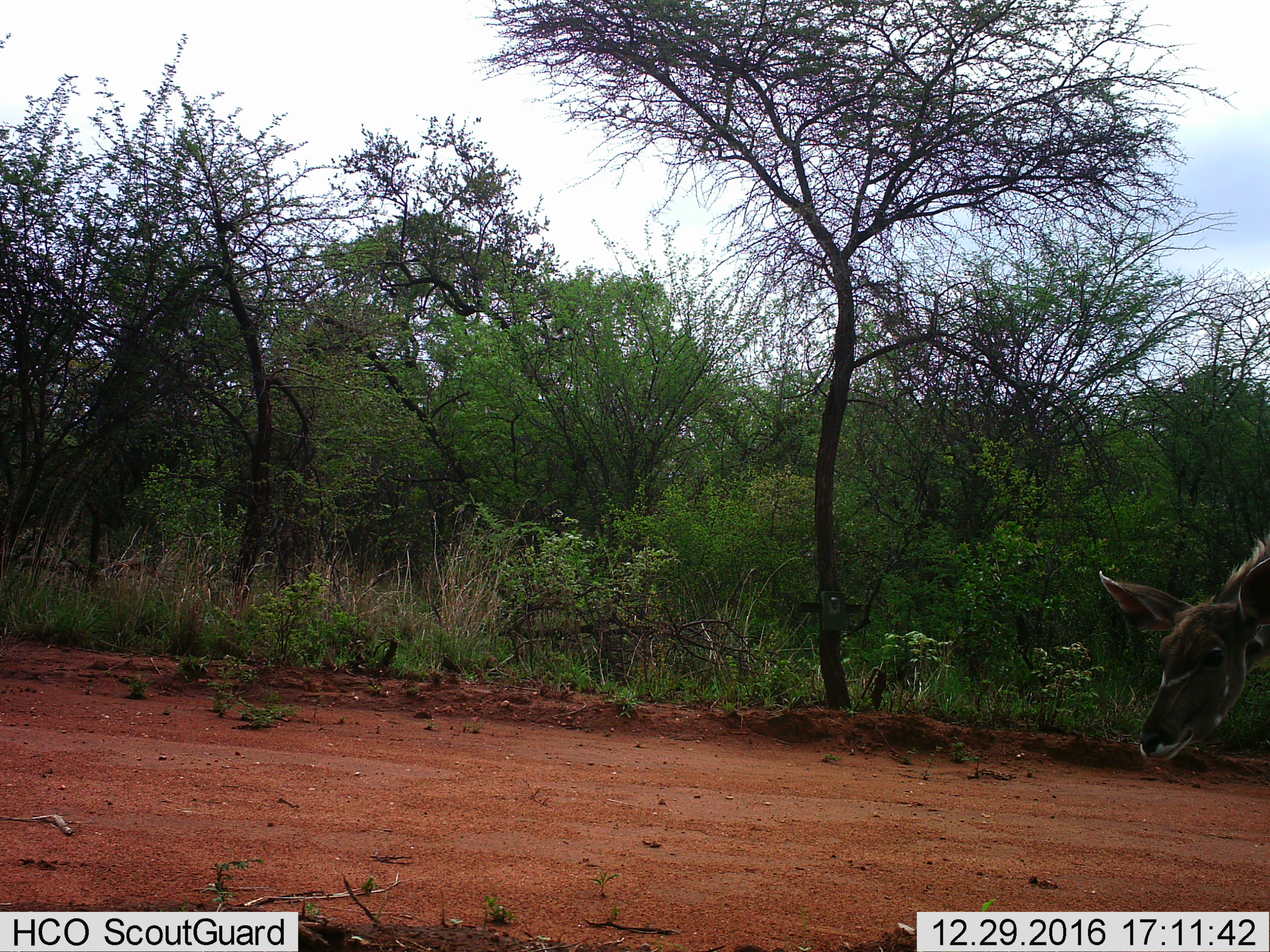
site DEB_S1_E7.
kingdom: Animalia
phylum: Chordata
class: Mammalia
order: Artiodactyla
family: Bovidae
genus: Tragelaphus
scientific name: Tragelaphus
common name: kudu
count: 1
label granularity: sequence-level